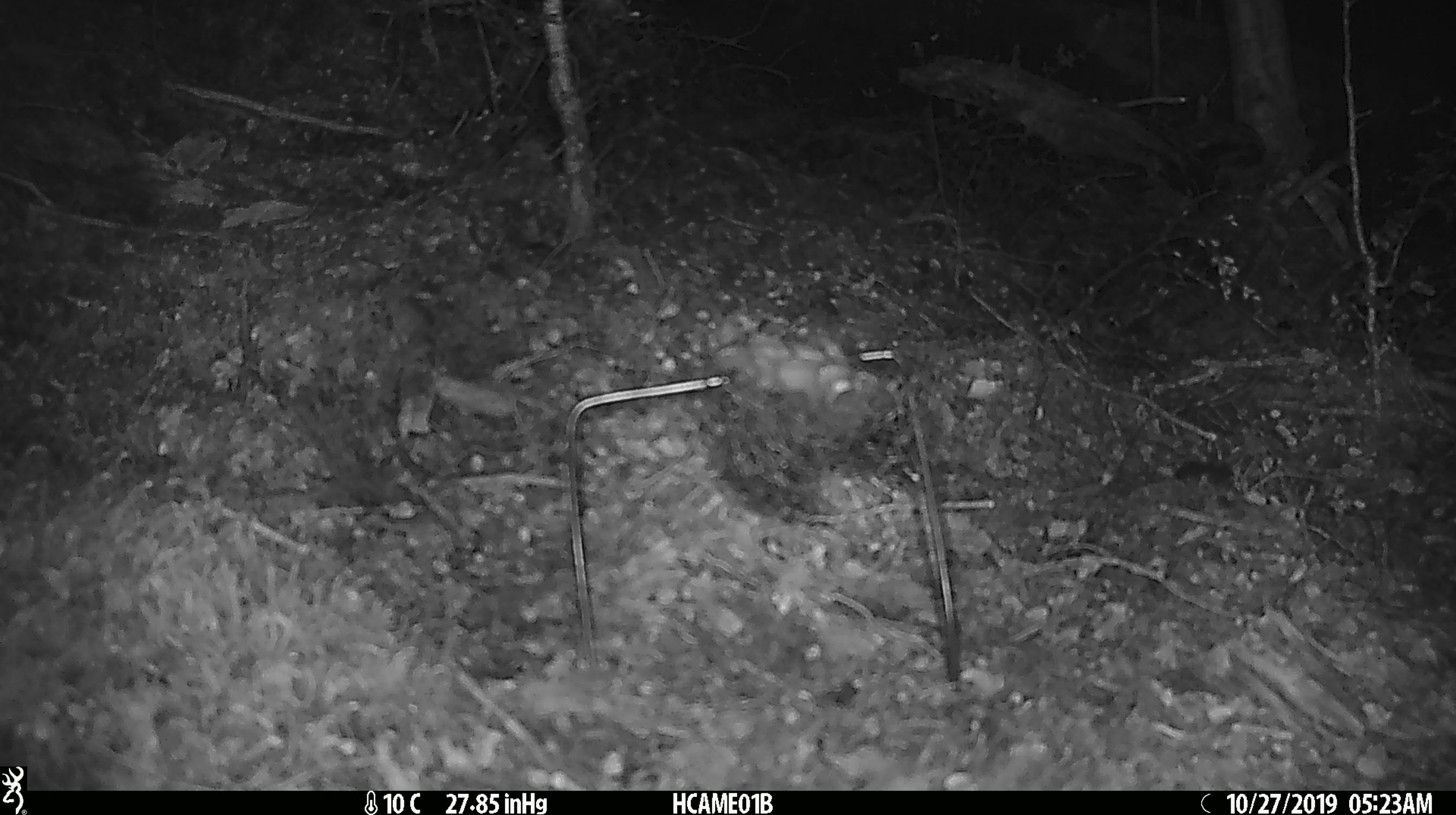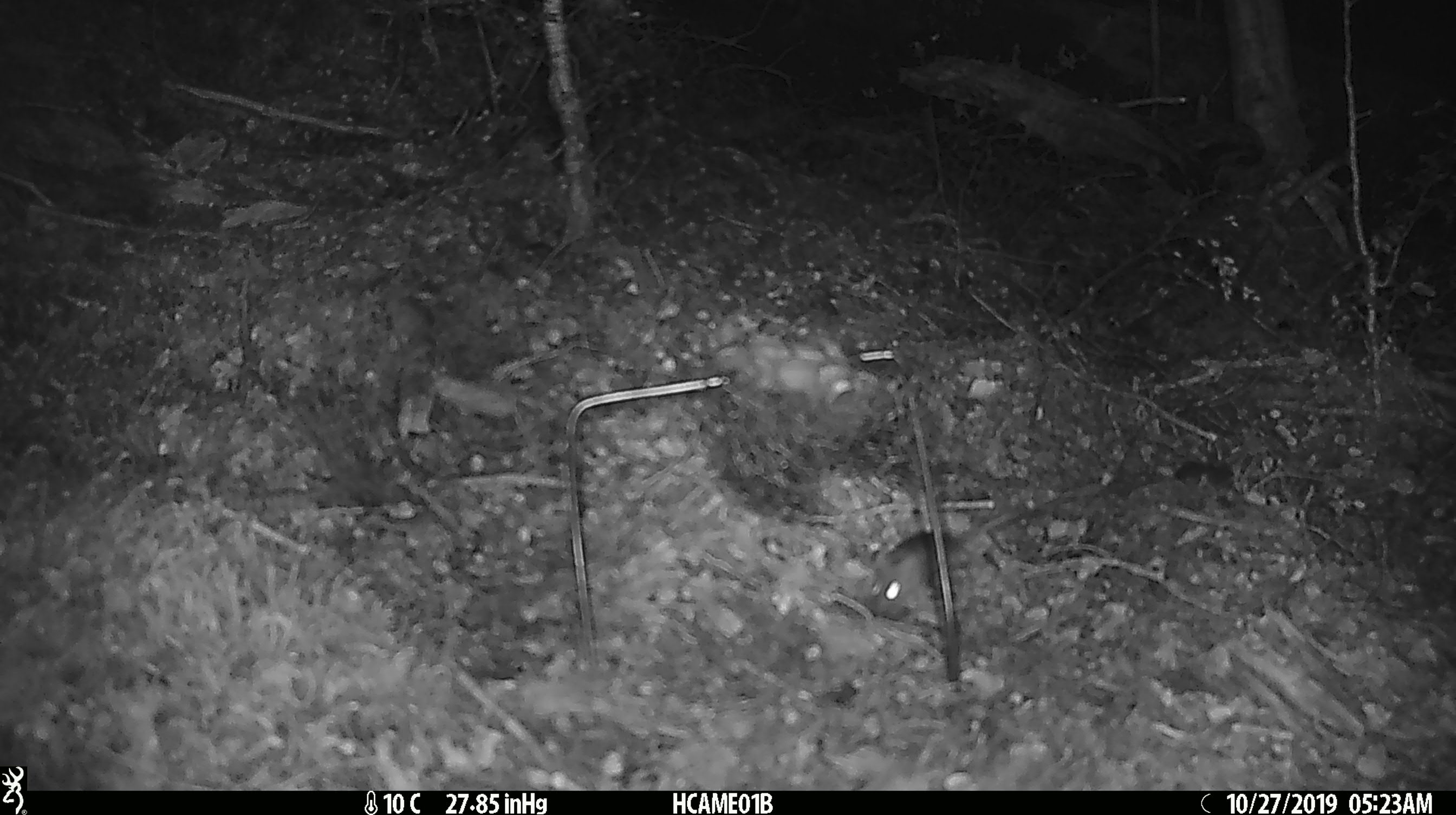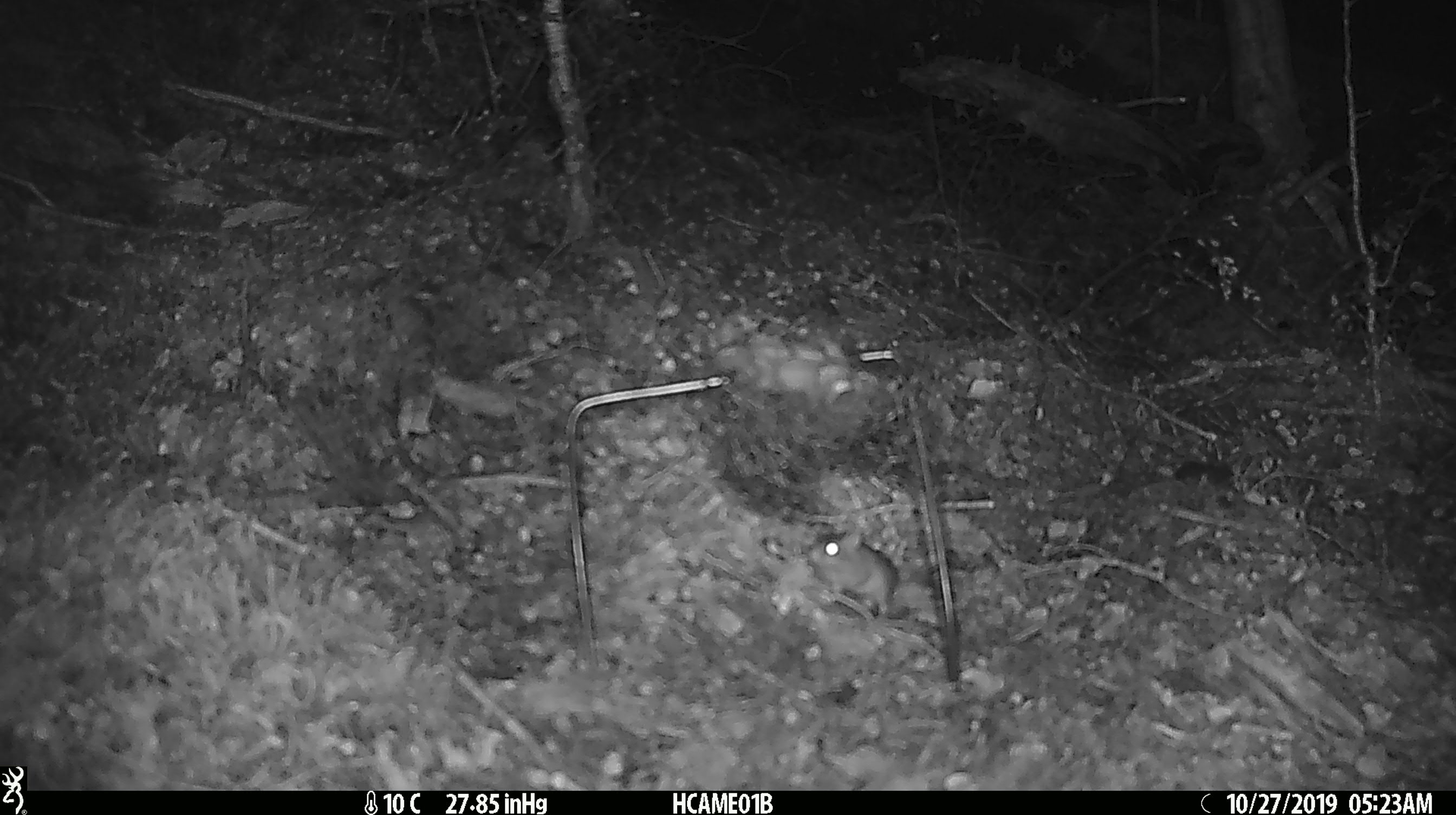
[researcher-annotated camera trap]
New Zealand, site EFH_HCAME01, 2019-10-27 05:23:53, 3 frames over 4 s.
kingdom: Animalia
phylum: Chordata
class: Mammalia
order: Rodentia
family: Muridae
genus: Mus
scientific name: Mus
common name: mouse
Mouse (Mus).